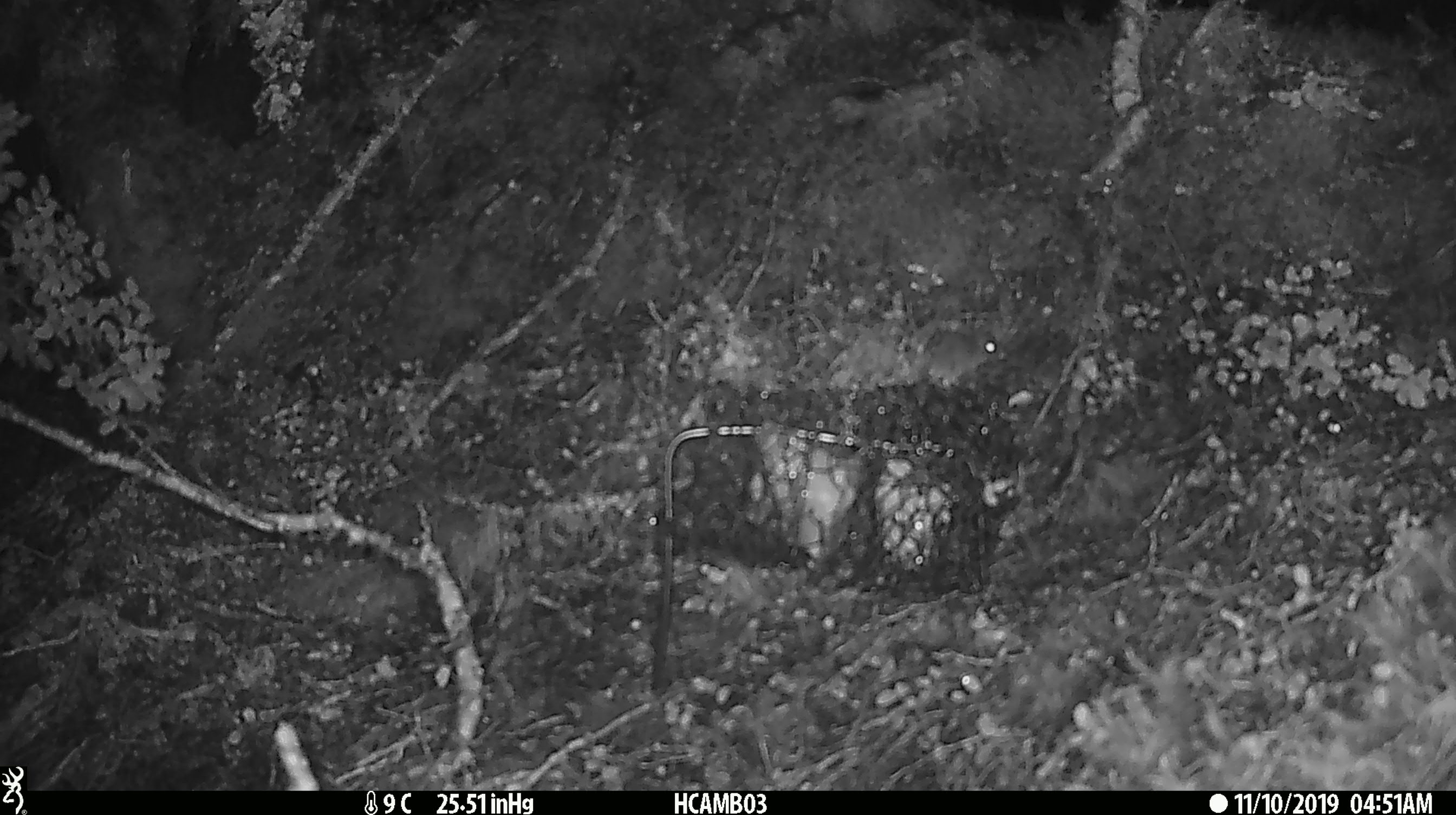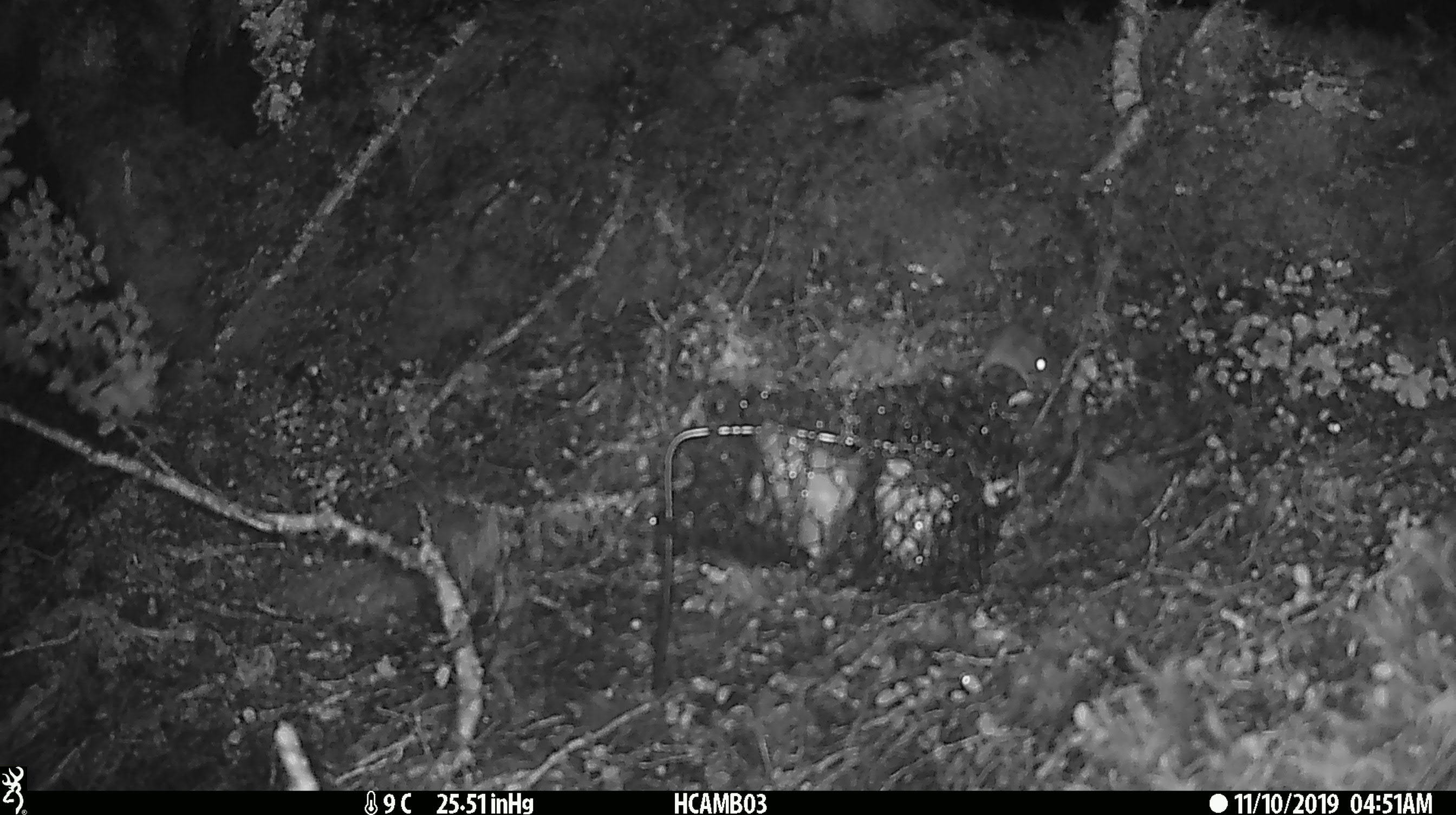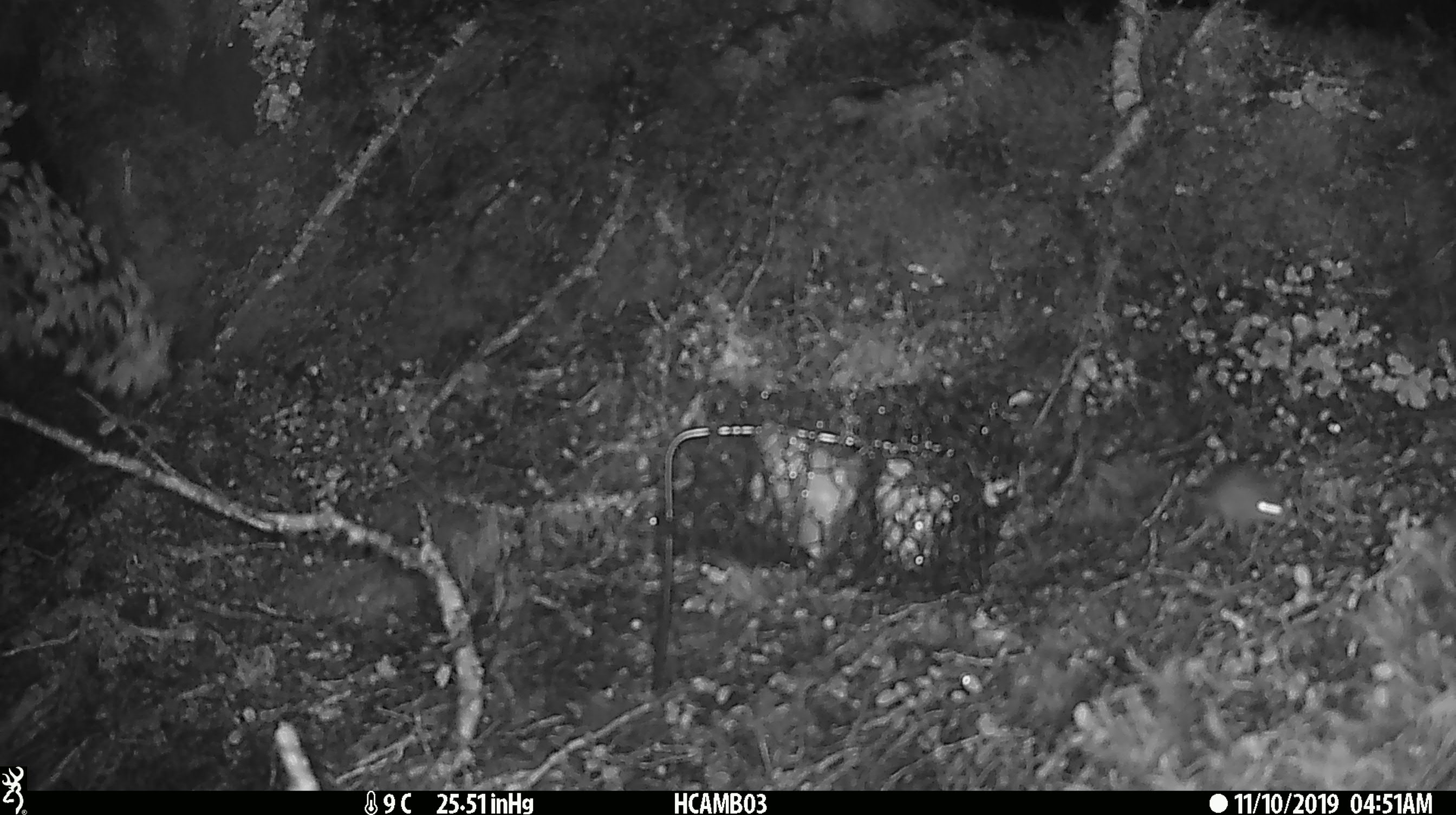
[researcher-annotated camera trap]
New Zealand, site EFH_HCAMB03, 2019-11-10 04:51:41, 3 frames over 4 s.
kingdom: Animalia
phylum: Chordata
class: Mammalia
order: Rodentia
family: Muridae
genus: Mus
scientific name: Mus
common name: mouse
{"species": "mouse (Mus)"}